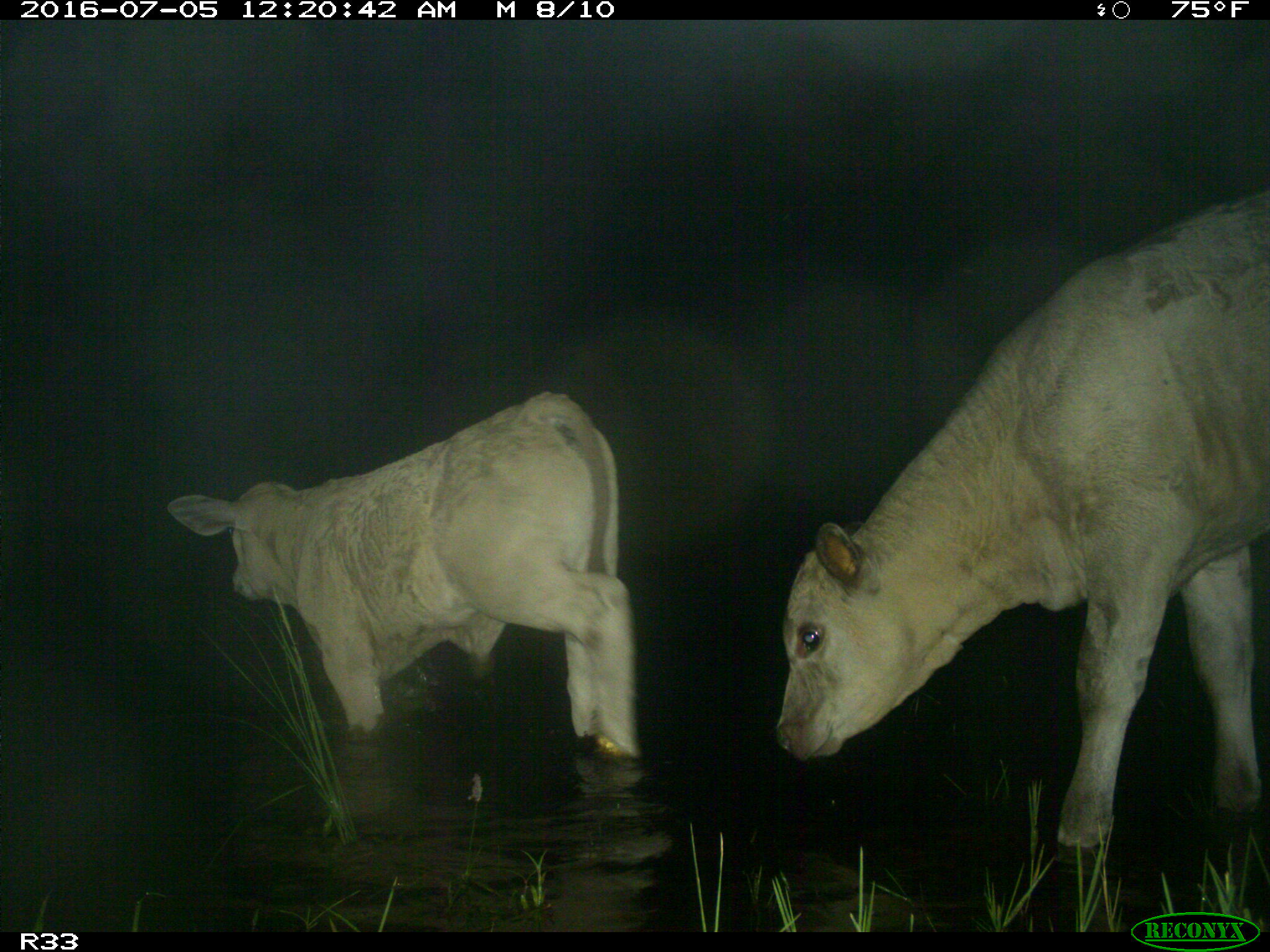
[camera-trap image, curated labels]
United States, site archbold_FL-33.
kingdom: Animalia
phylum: Chordata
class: Mammalia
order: Artiodactyla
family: Bovidae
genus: Bos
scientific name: Bos taurus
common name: domestic cow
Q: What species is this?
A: Bos taurus (domestic cow).